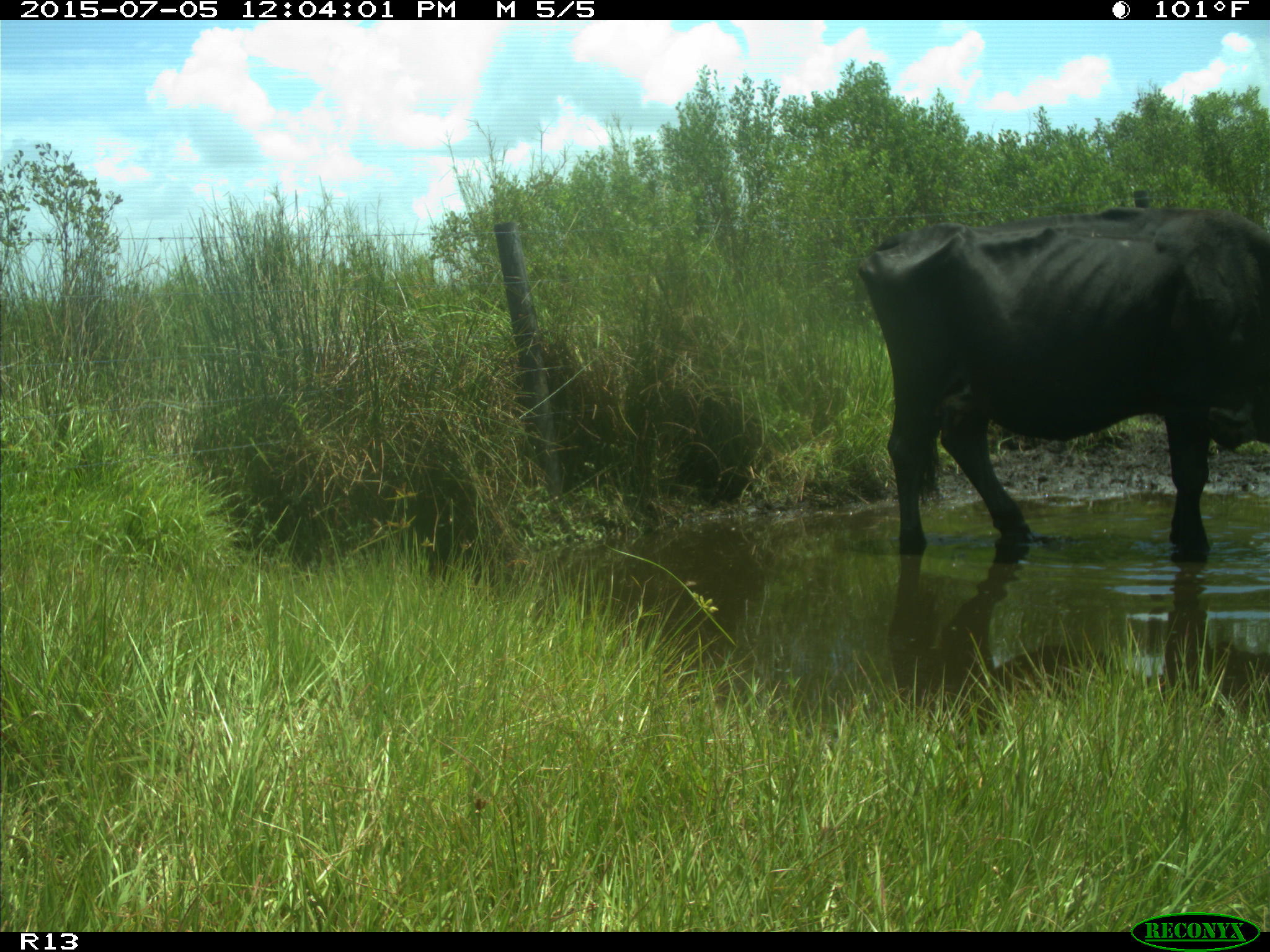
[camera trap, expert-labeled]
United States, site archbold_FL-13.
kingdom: Animalia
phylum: Chordata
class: Mammalia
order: Artiodactyla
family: Bovidae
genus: Bos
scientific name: Bos taurus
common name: domestic cow